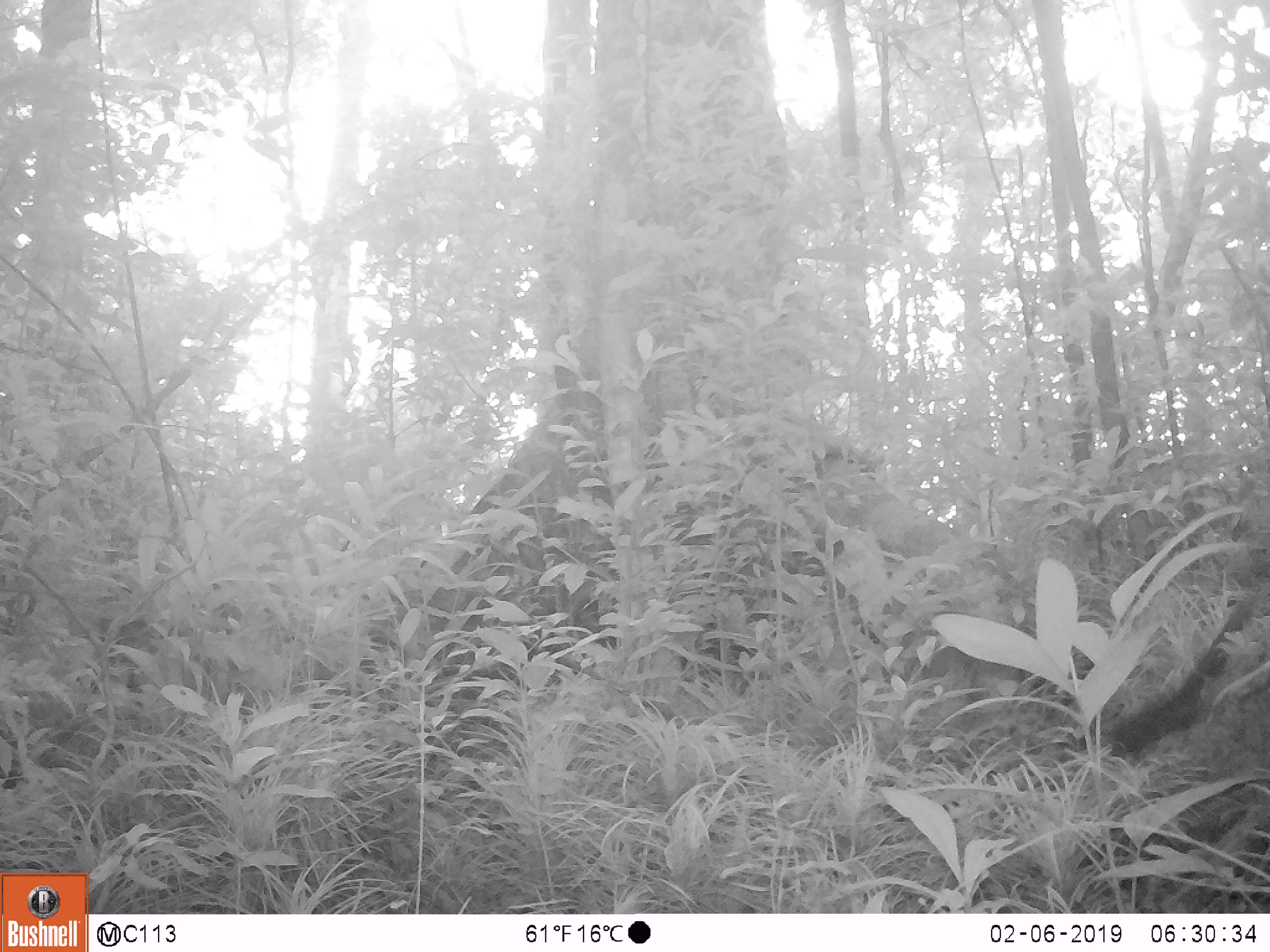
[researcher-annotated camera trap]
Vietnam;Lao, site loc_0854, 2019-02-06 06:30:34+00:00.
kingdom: Animalia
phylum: Chordata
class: Mammalia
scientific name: Mammalia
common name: mammal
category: unidentified mammal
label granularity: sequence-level